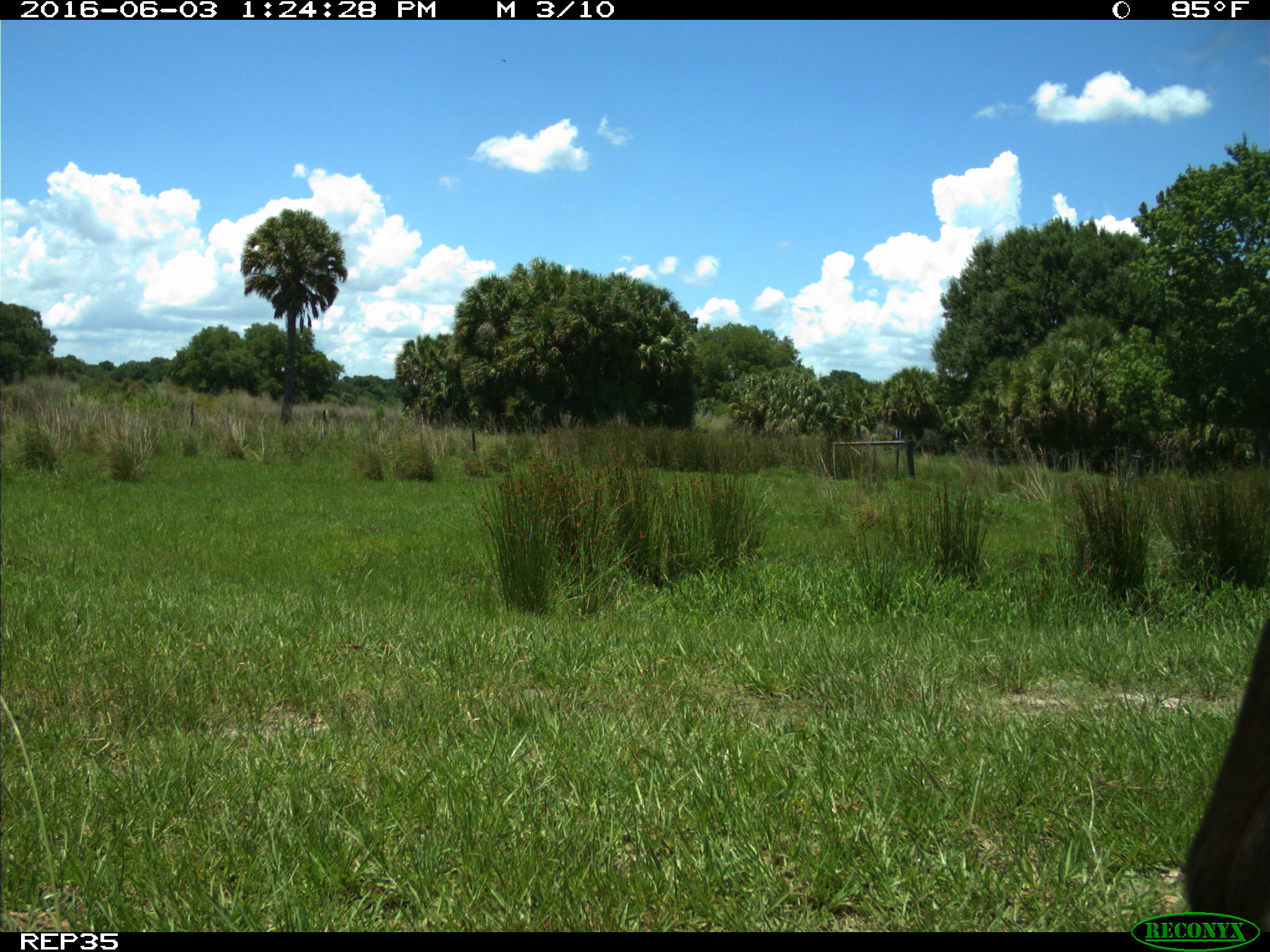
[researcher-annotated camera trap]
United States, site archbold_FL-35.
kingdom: Animalia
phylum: Chordata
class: Mammalia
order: Artiodactyla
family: Bovidae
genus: Bos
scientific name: Bos taurus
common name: domestic cow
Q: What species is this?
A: Bos taurus (domestic cow).